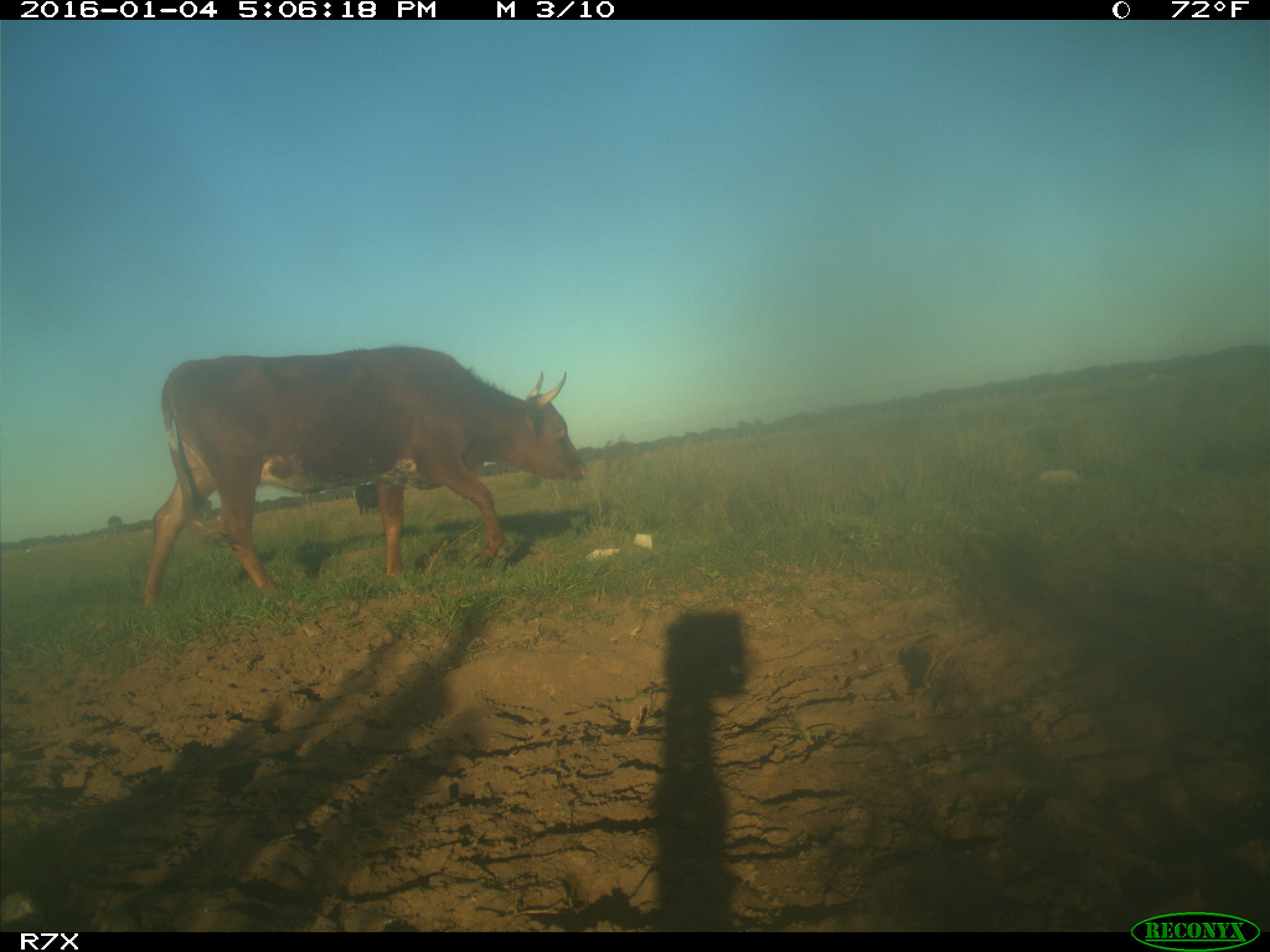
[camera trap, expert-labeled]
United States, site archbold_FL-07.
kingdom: Animalia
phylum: Chordata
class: Mammalia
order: Artiodactyla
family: Bovidae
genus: Bos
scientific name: Bos taurus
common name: domestic cow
Bos taurus (domestic cow).